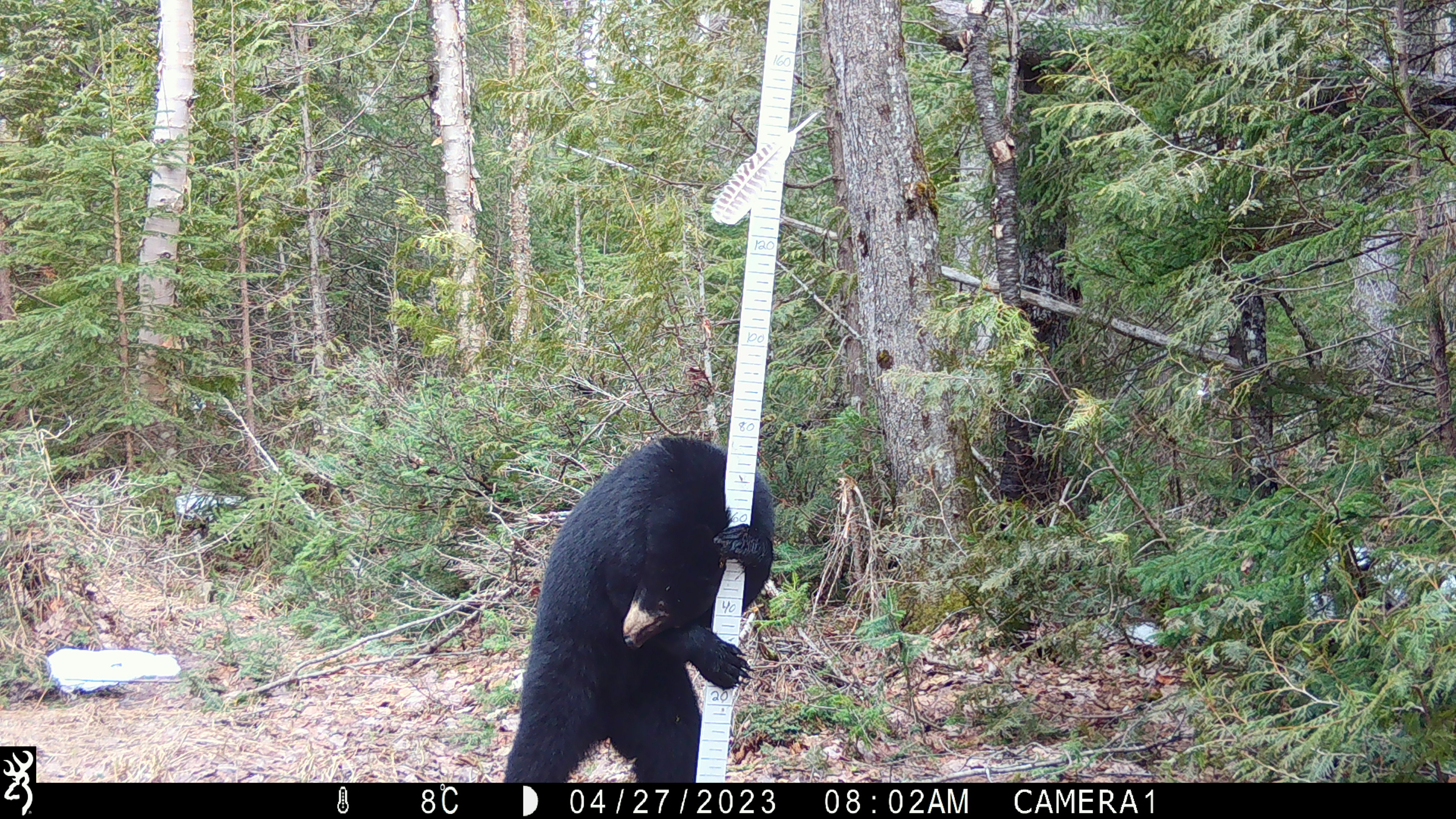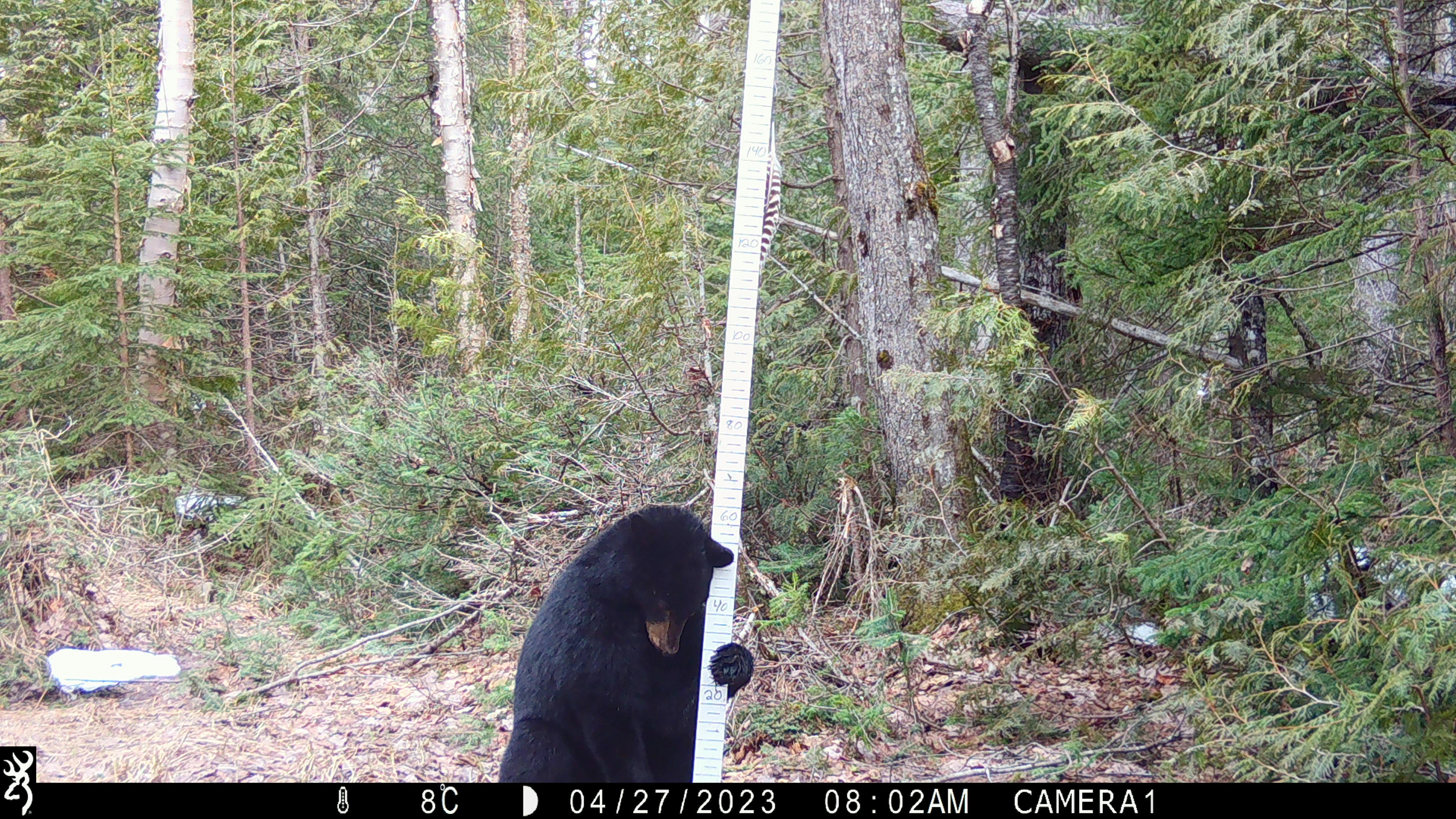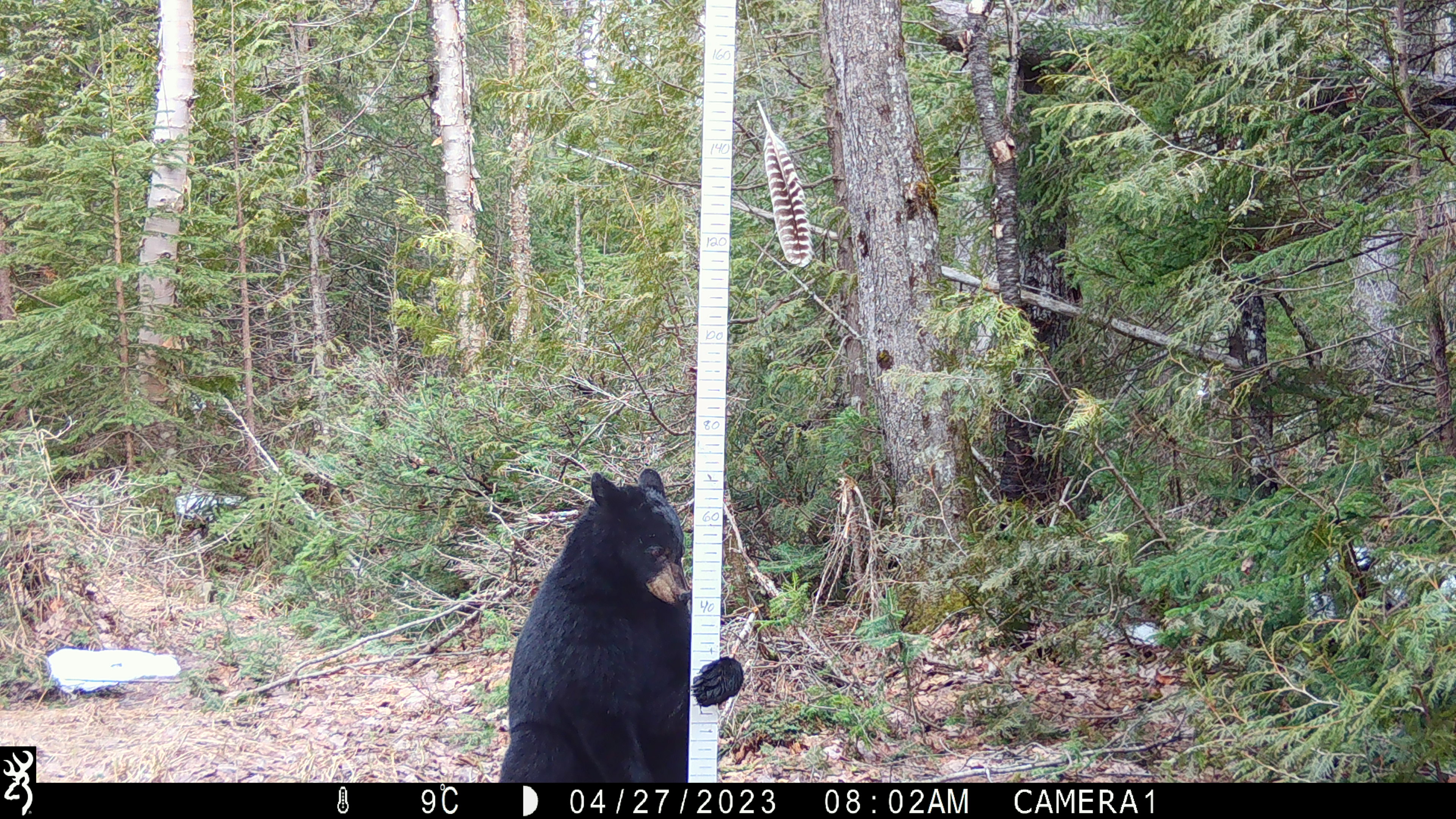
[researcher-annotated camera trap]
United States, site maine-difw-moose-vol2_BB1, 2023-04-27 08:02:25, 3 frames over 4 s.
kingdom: Animalia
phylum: Chordata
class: Mammalia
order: Carnivora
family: Ursidae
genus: Ursus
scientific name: Ursus americanus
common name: black bear